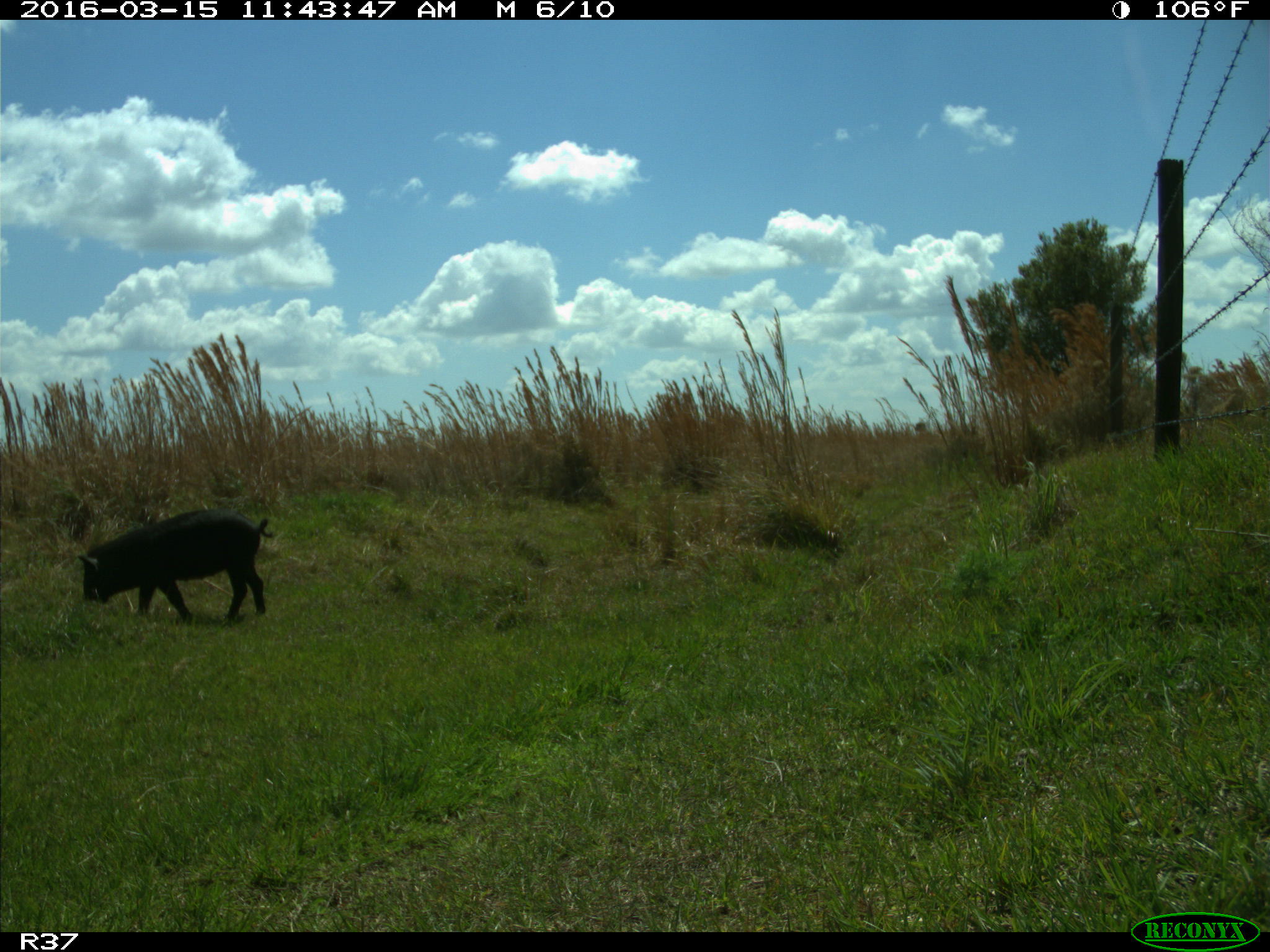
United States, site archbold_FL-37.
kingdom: Animalia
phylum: Chordata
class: Mammalia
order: Artiodactyla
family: Suidae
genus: Sus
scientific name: Sus scrofa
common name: wild boar